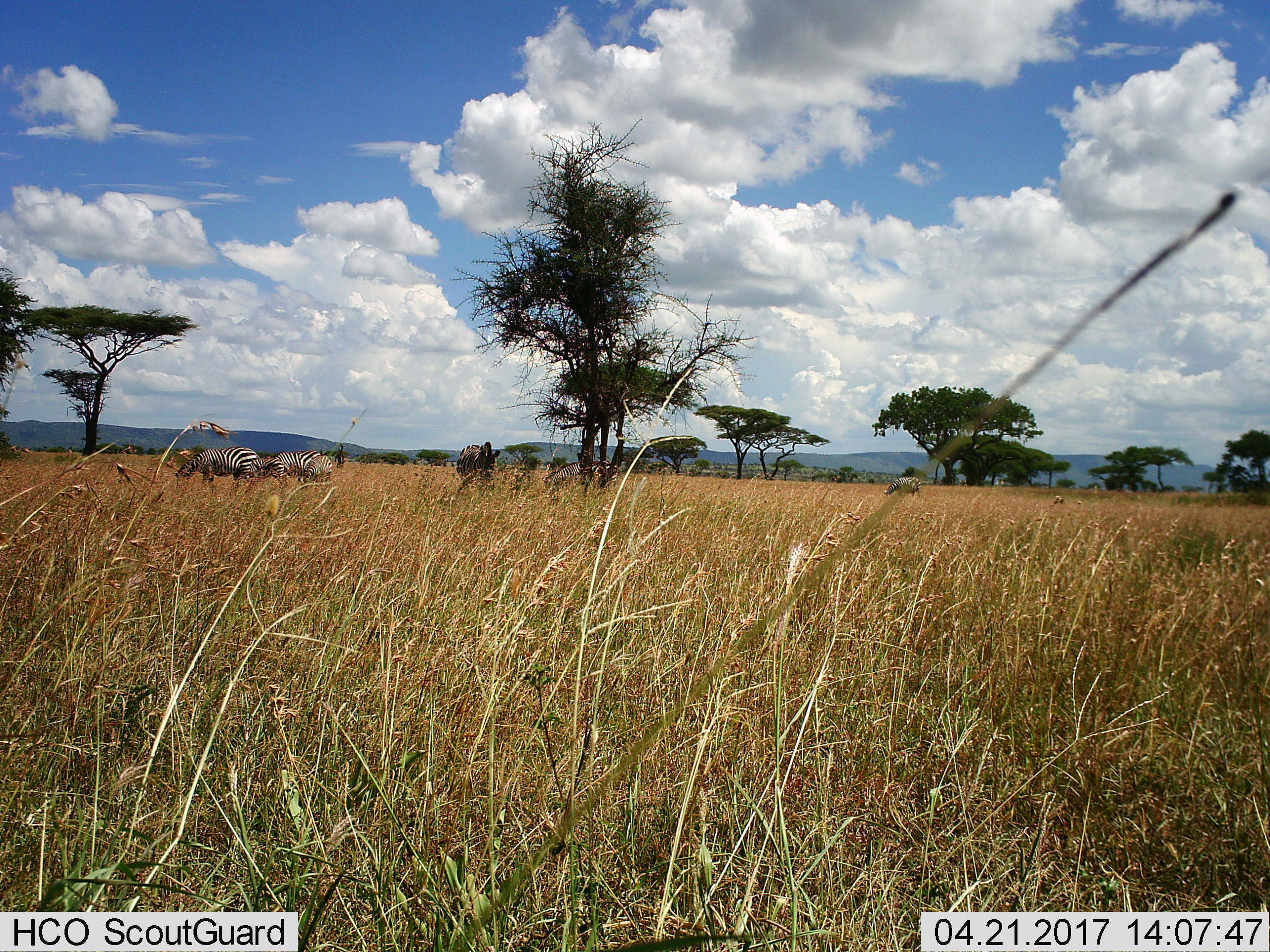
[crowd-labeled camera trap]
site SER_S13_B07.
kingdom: Animalia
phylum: Chordata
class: Mammalia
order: Perissodactyla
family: Equidae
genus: Equus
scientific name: Equus quagga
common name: plains zebra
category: zebraplains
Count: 5.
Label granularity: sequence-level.